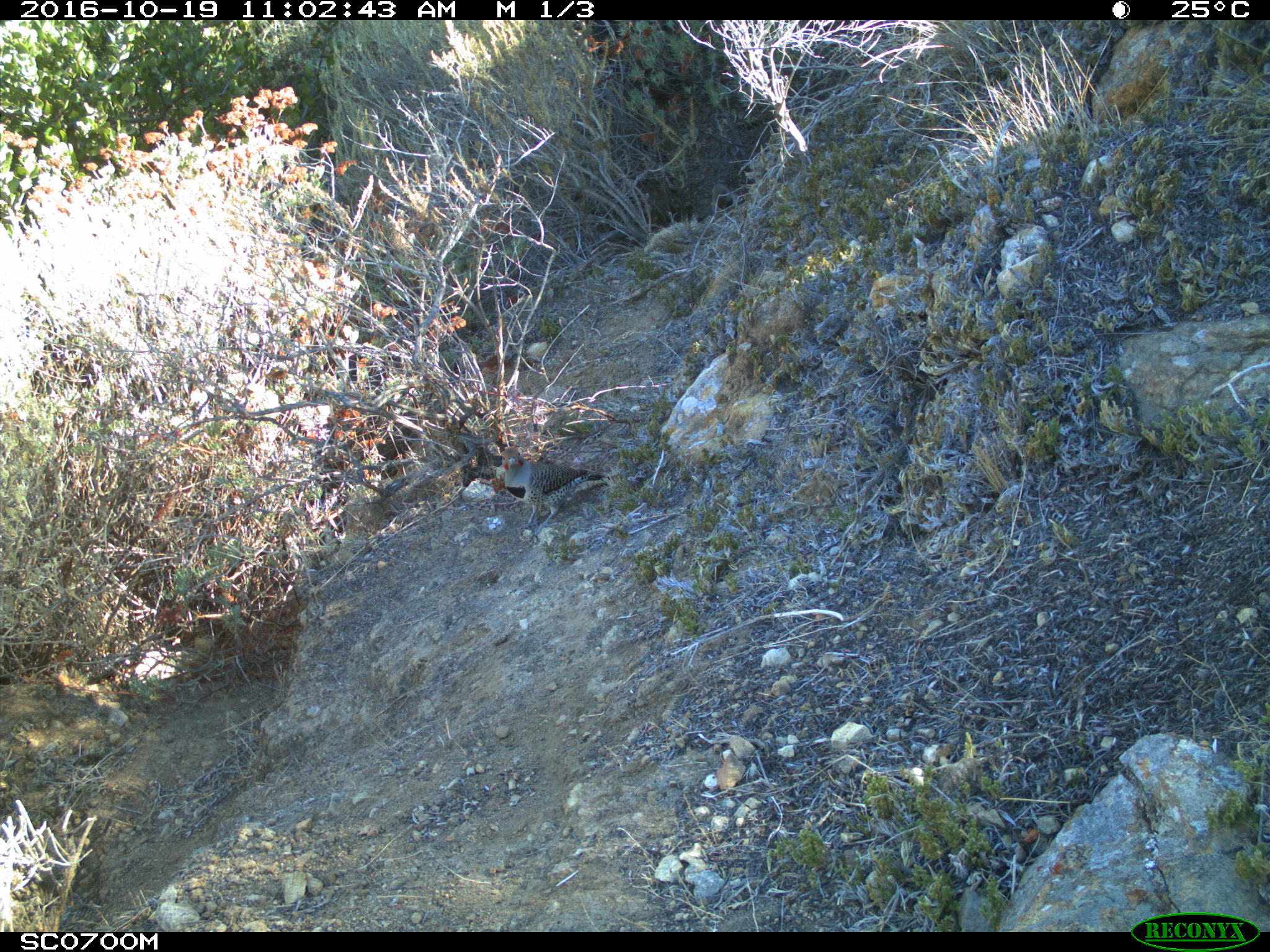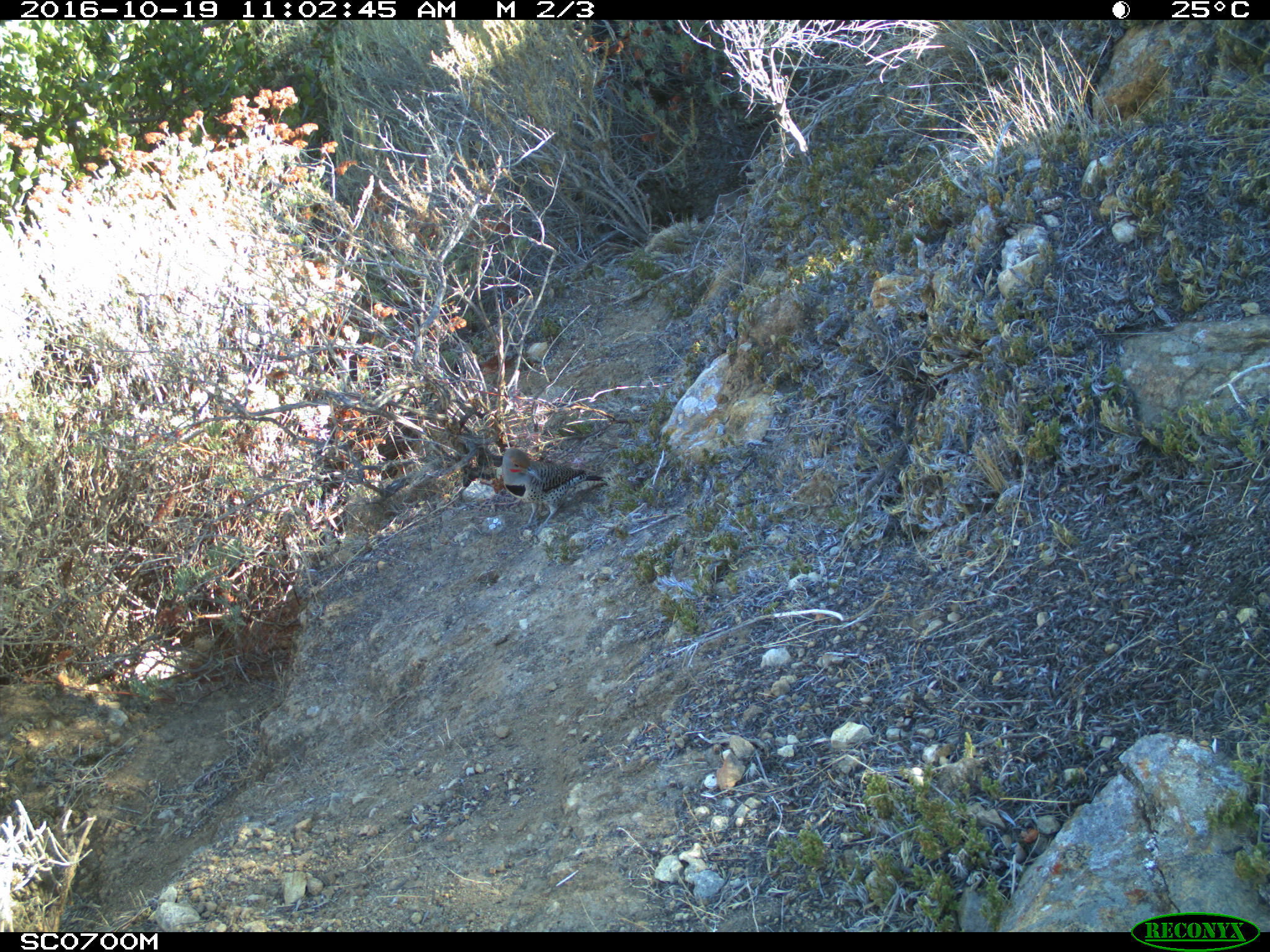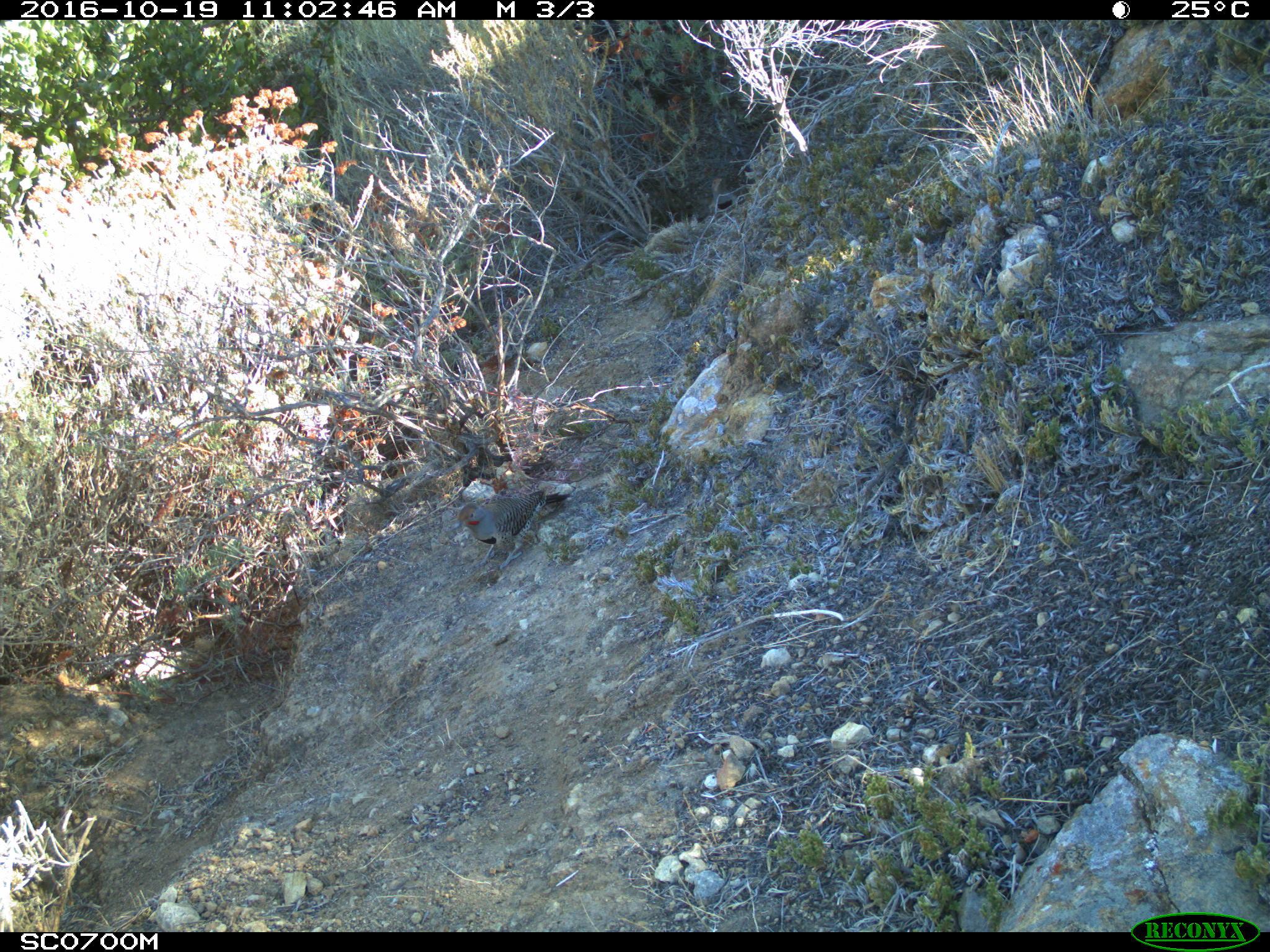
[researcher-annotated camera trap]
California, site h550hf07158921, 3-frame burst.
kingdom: Animalia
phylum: Chordata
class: Aves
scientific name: Aves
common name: bird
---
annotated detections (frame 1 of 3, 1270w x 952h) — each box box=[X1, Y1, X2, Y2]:
bird: box=[500, 445, 603, 541]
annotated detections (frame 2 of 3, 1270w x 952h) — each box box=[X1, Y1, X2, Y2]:
bird: box=[502, 449, 613, 536]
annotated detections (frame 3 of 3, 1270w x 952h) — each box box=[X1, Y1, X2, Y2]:
bird: box=[448, 490, 570, 569]